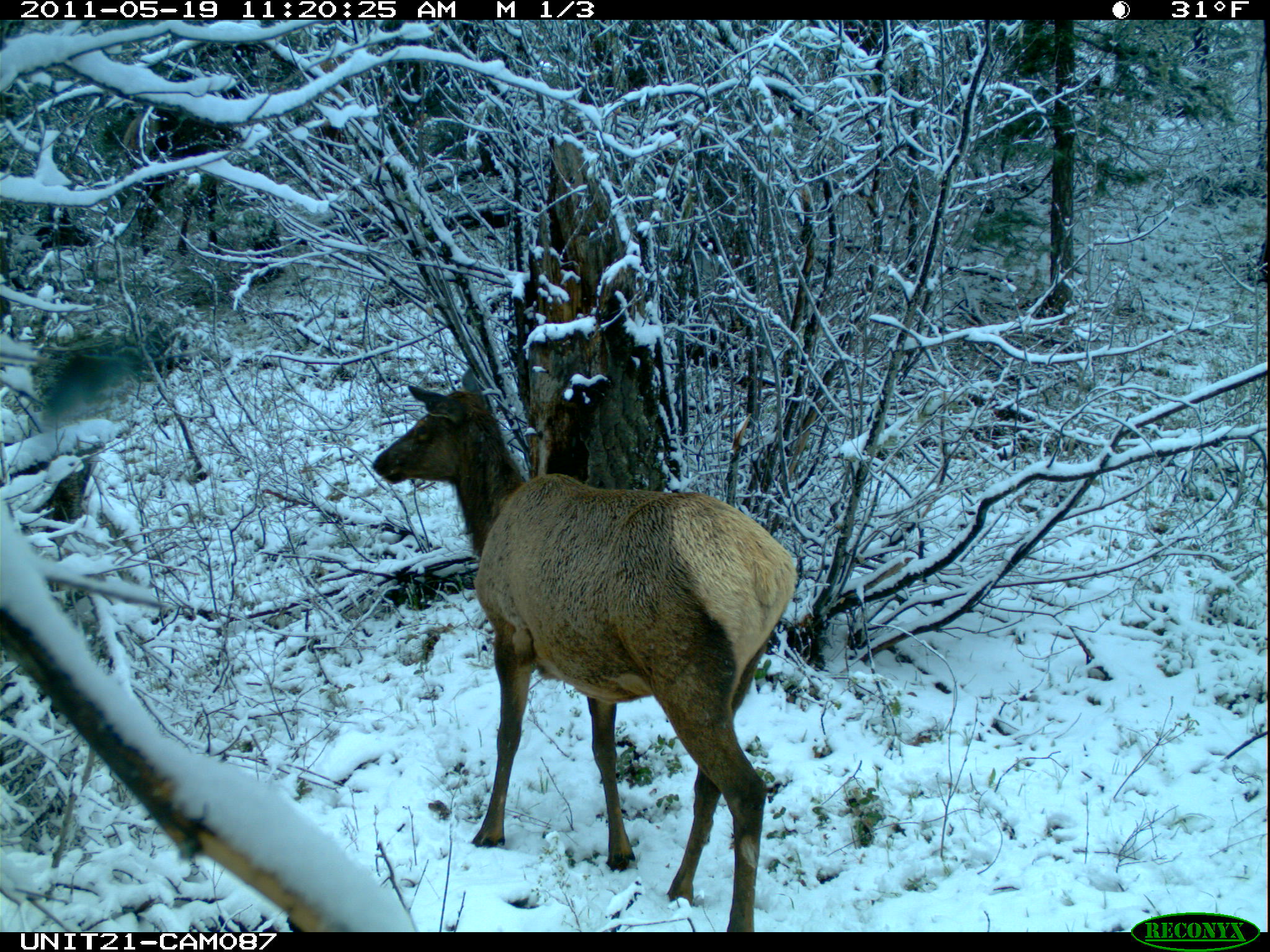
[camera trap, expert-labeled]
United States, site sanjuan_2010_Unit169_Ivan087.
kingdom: Animalia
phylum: Chordata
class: Mammalia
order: Artiodactyla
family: Cervidae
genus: Cervus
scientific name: Cervus elaphus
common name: red deer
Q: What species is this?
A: Cervus elaphus (red deer).